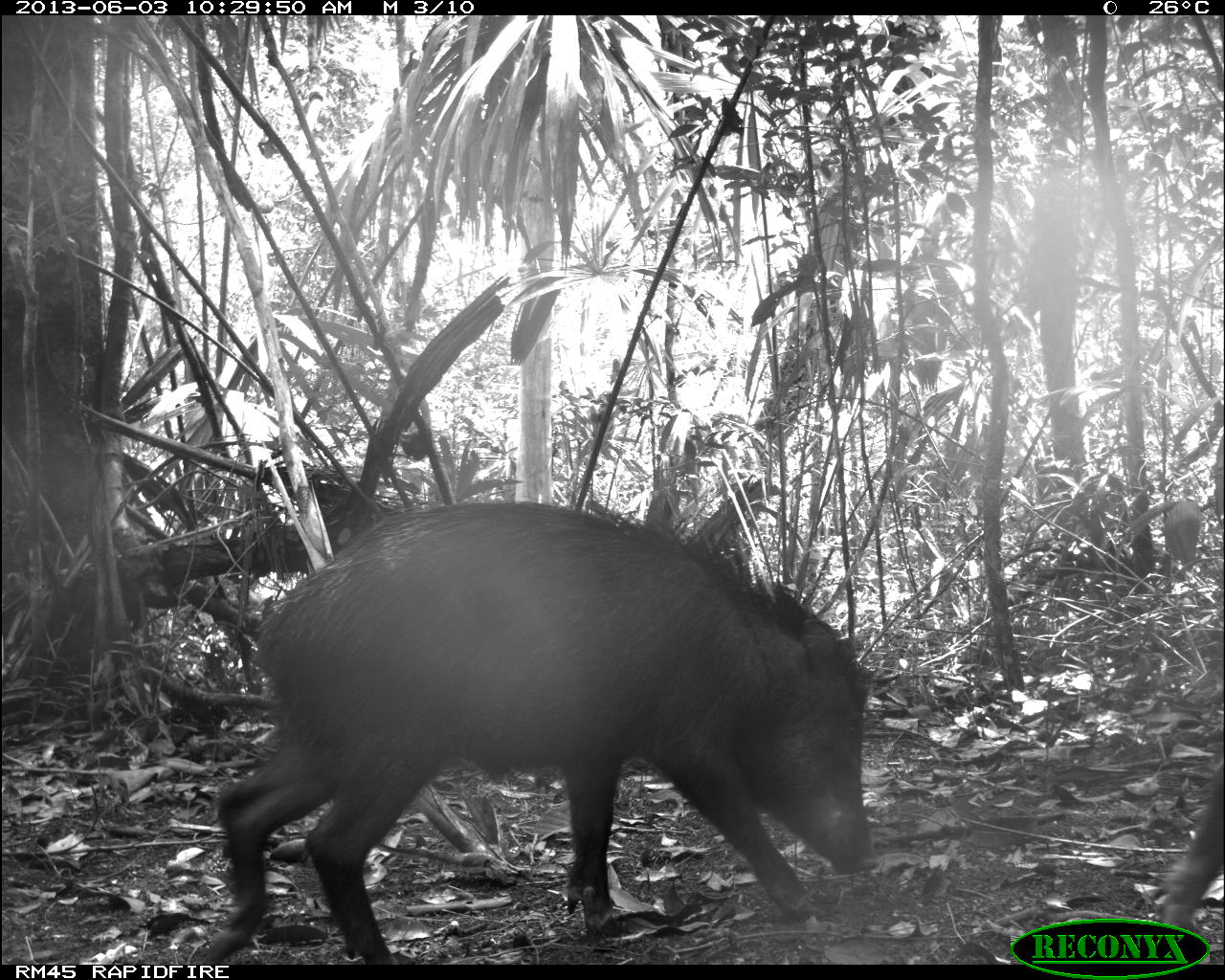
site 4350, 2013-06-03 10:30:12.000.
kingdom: Animalia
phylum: Chordata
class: Mammalia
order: Artiodactyla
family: Tayassuidae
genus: Tayassu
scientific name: Tayassu pecari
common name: white-lipped peccary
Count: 6.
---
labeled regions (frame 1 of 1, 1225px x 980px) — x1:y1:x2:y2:
tayassu pecari: 197:498:878:962; 1161:761:1225:934; 1163:500:1202:571